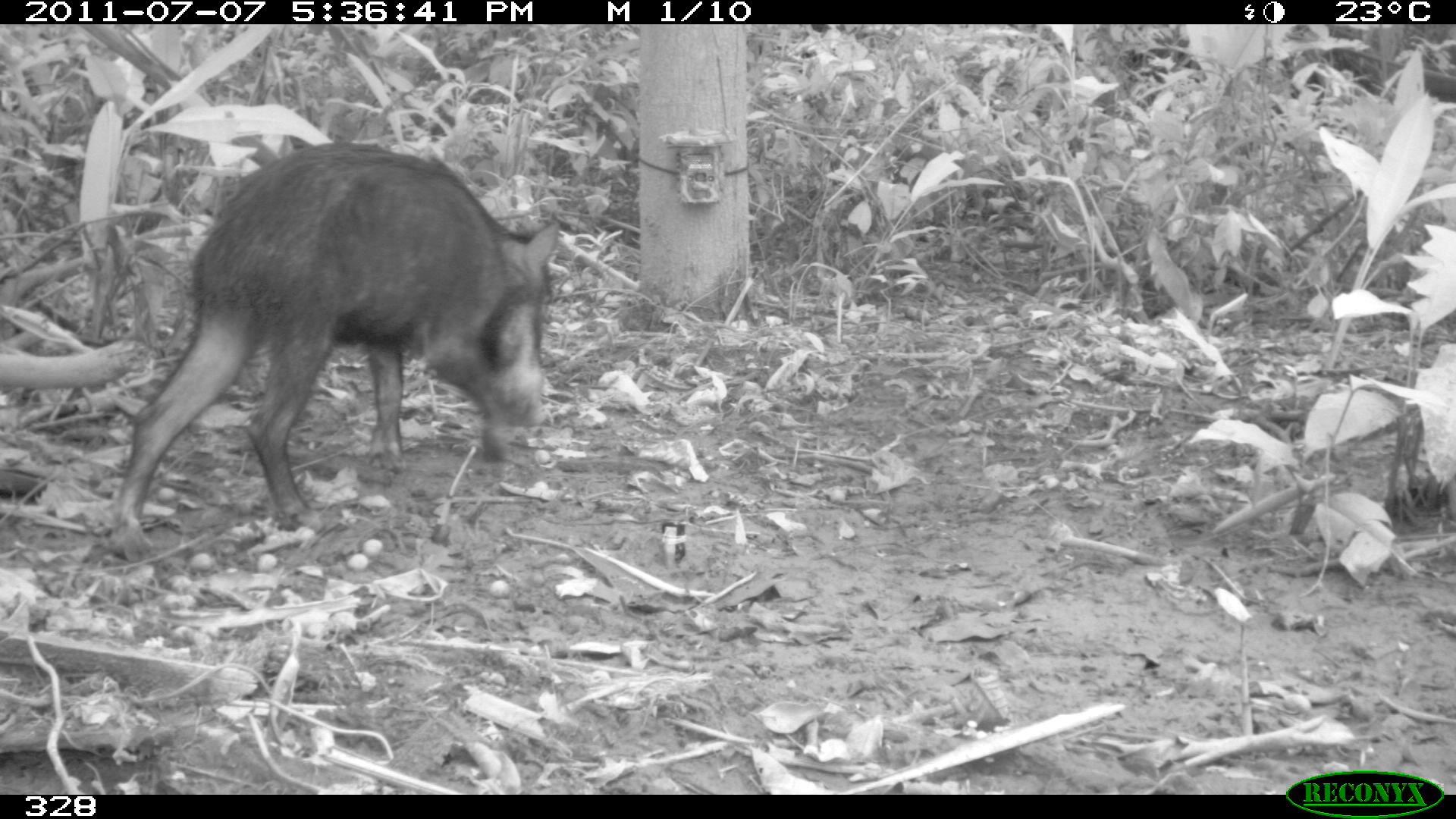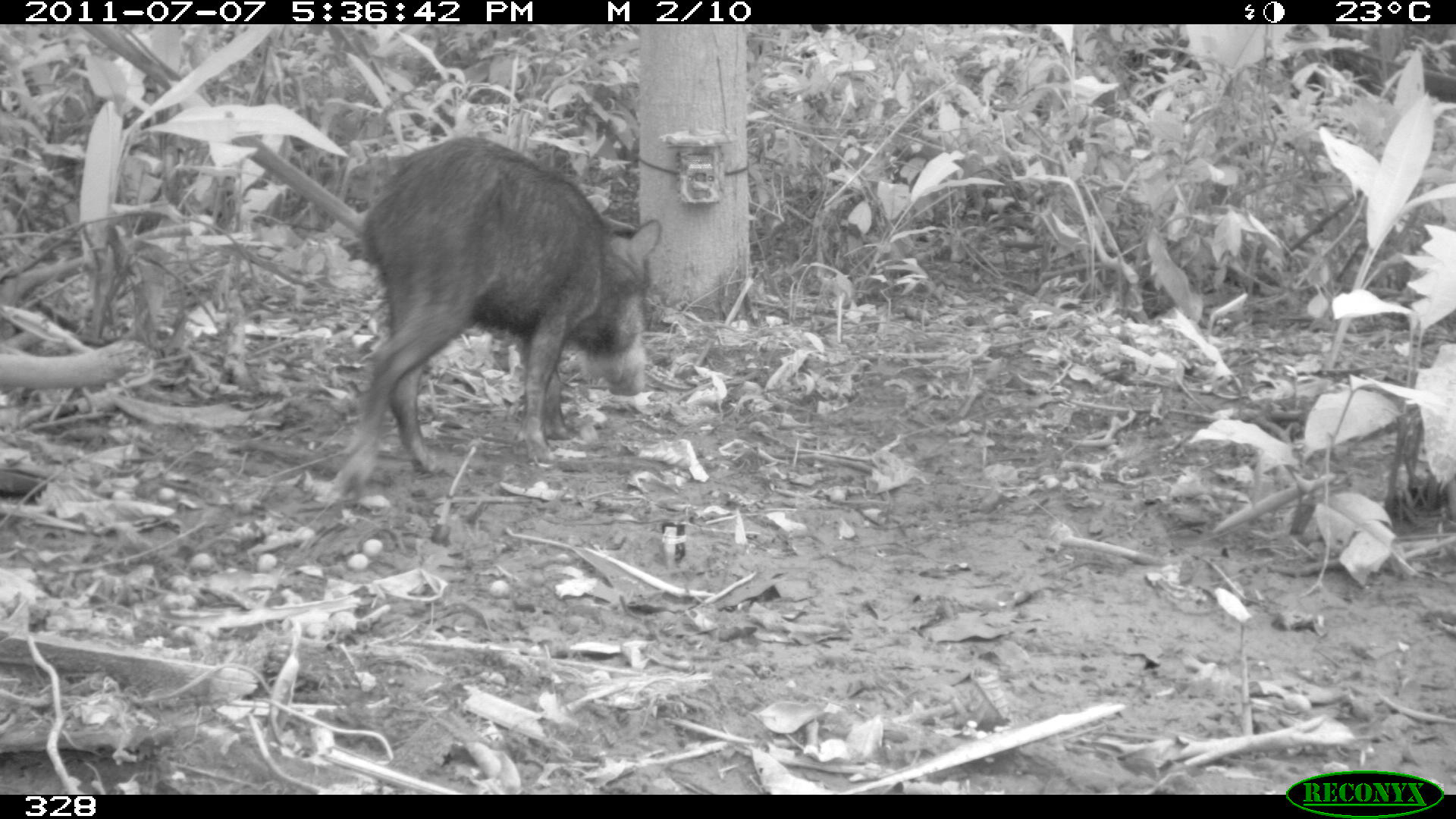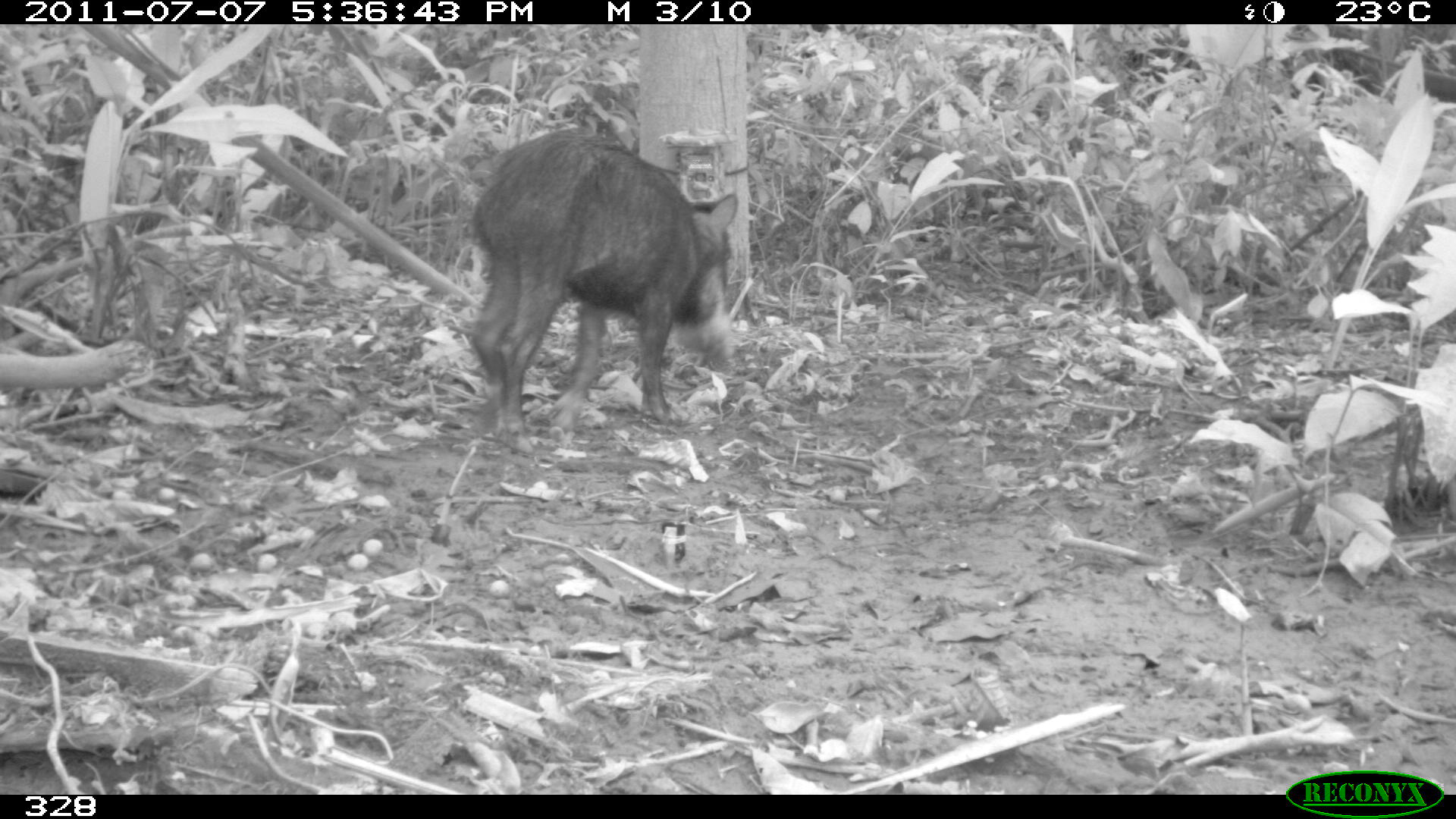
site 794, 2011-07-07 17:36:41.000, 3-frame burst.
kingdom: Animalia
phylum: Chordata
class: Mammalia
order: Artiodactyla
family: Tayassuidae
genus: Tayassu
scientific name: Tayassu pecari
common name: white-lipped peccary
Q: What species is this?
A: Tayassu pecari (white-lipped peccary).